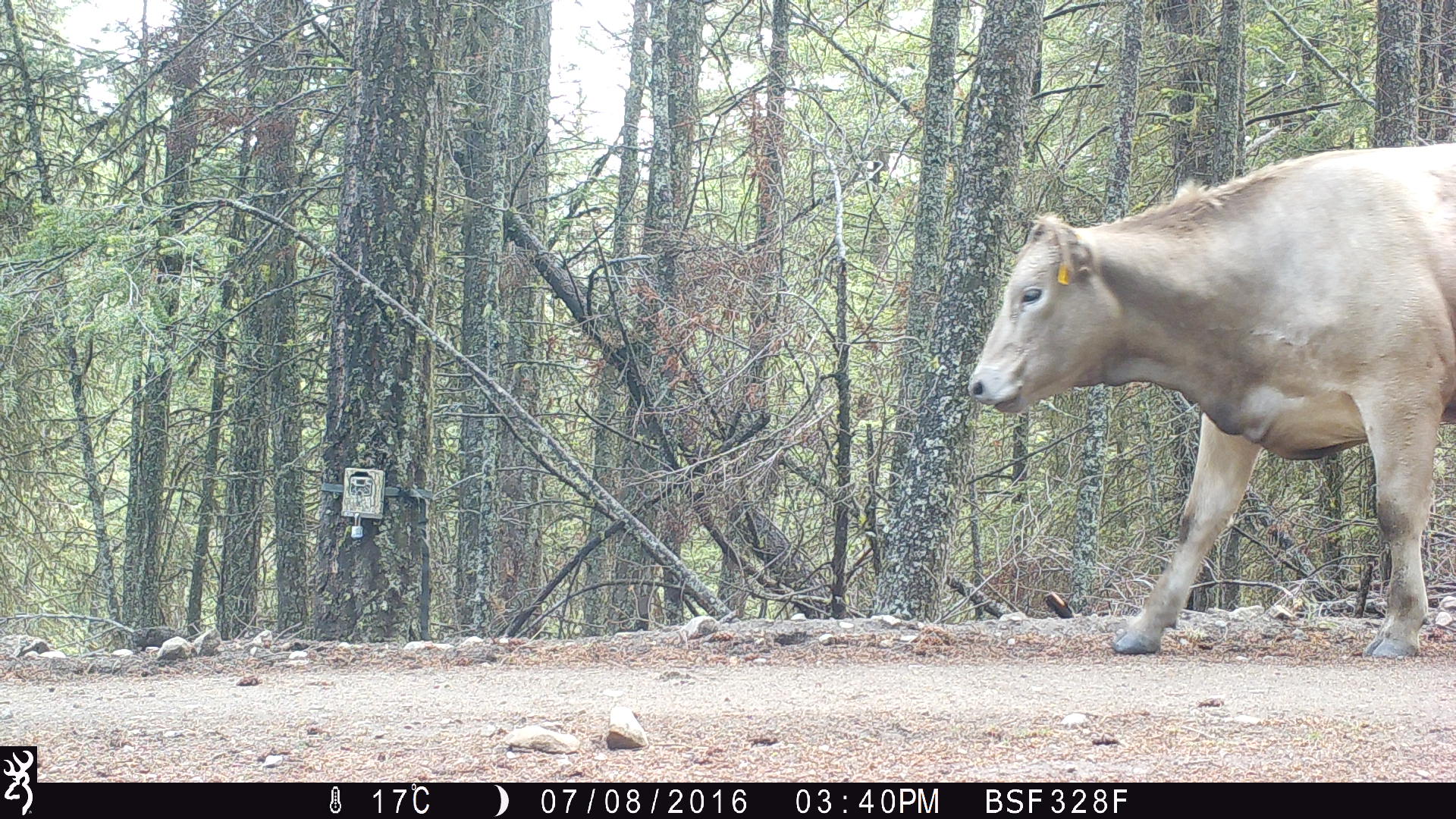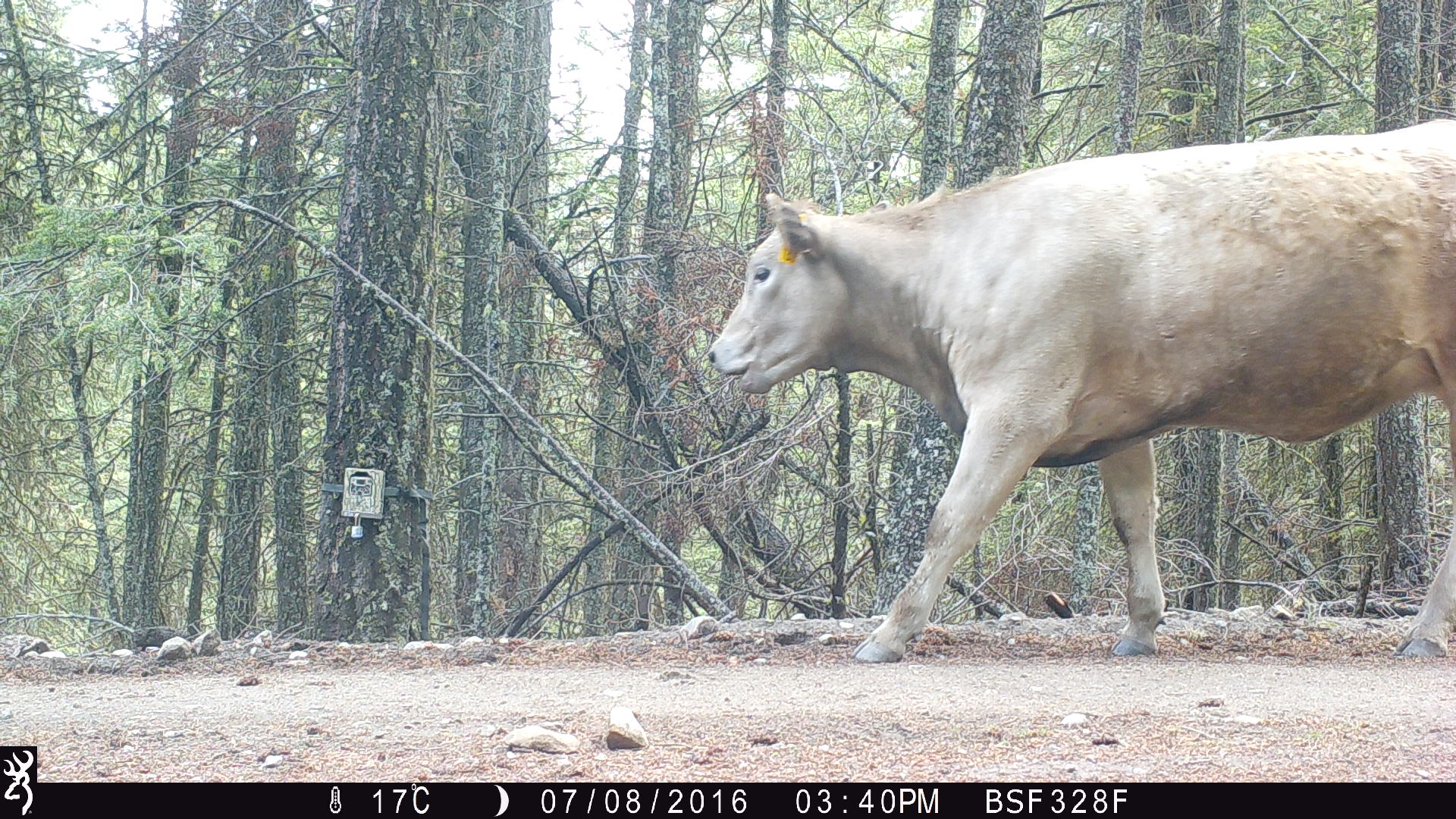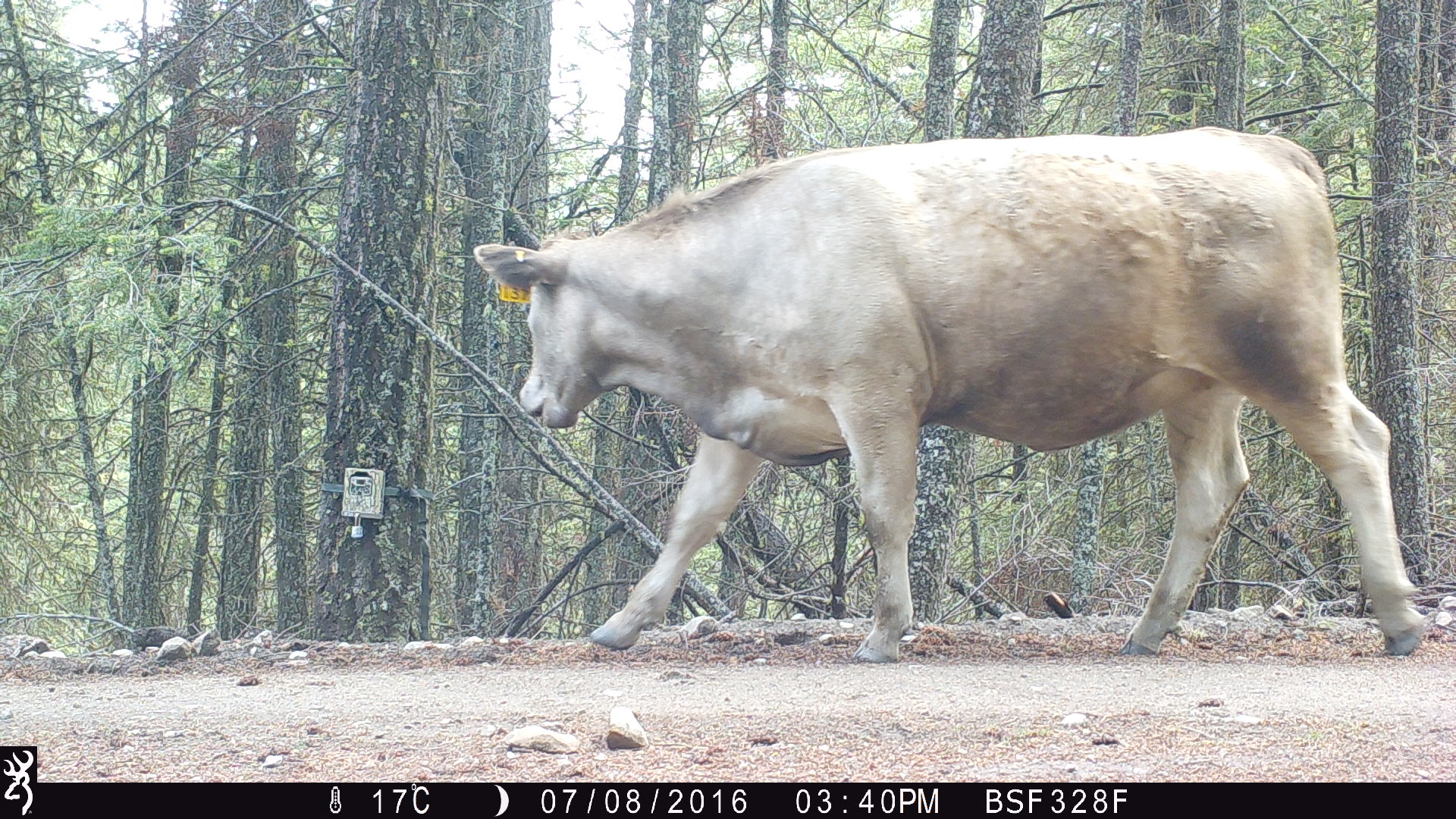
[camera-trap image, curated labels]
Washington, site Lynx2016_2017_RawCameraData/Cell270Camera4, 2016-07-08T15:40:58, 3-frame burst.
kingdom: Animalia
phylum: Chordata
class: Mammalia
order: Artiodactyla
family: Bovidae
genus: Bos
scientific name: Bos taurus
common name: domestic cattle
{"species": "domestic cattle (Bos taurus)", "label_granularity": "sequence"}